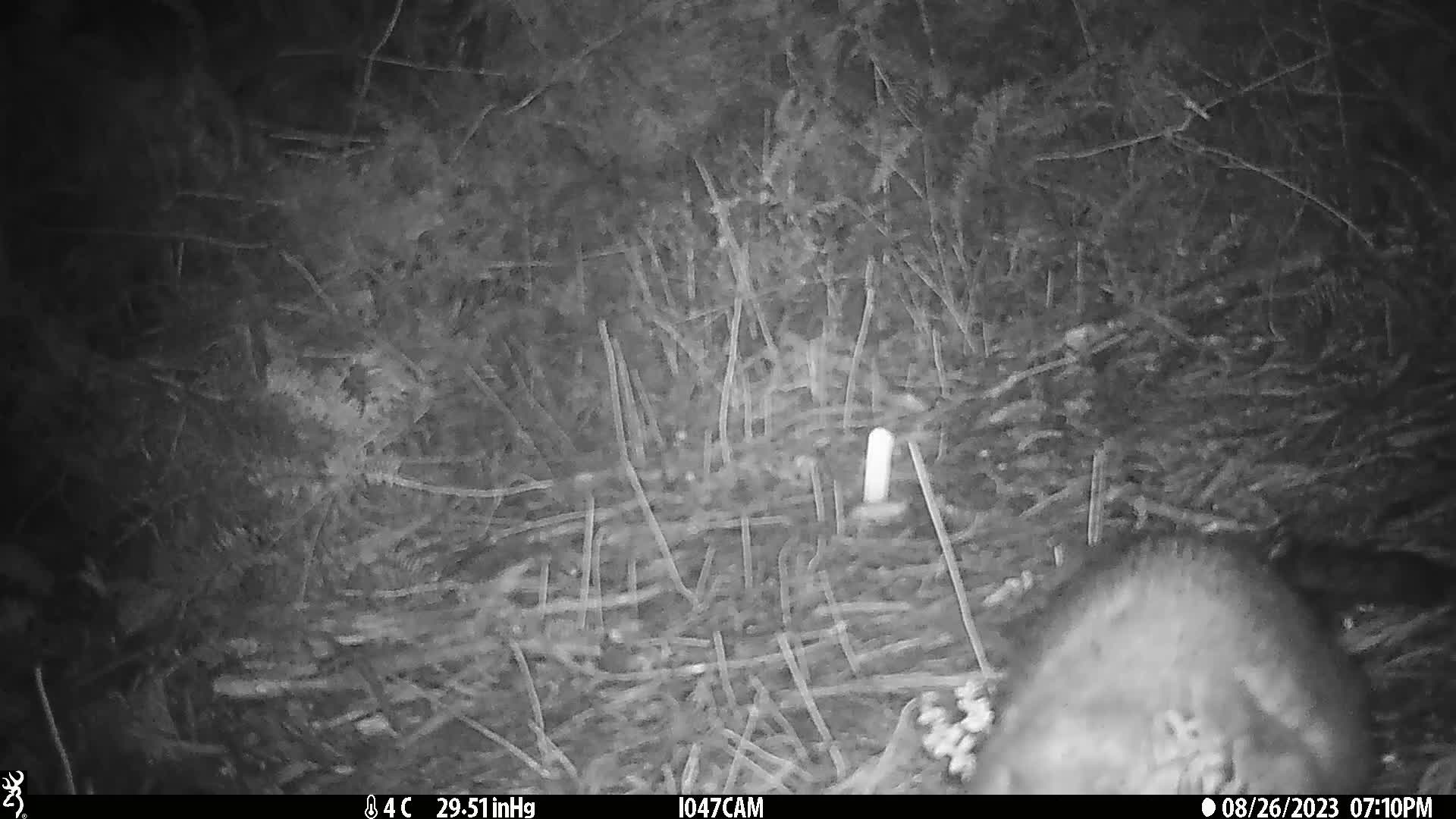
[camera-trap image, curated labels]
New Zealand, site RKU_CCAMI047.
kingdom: Animalia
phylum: Chordata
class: Mammalia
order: Diprotodontia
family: Phalangeridae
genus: Trichosurus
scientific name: Trichosurus vulpecula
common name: common brushtail possum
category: possum